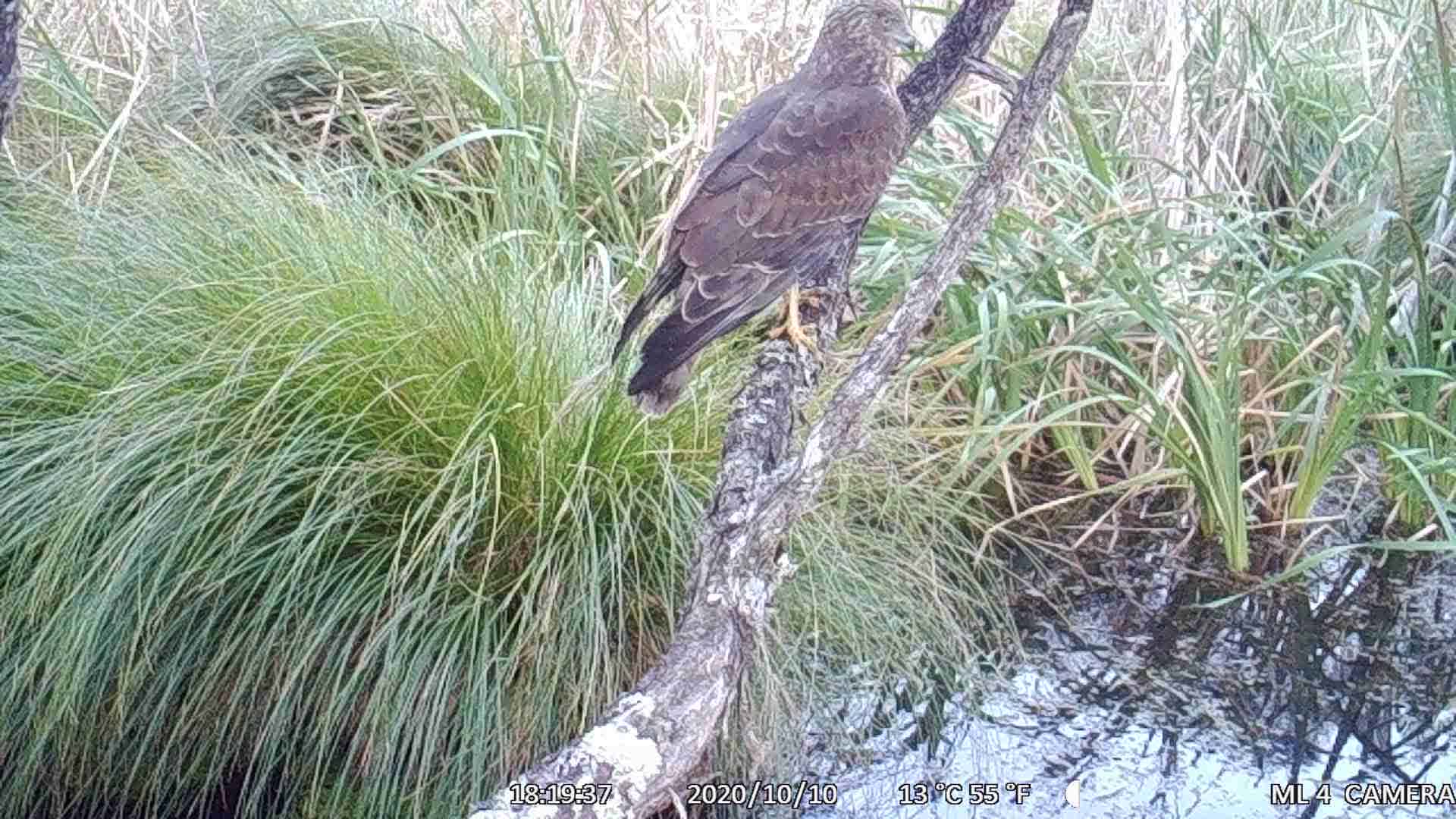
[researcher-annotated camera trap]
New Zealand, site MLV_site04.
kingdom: Animalia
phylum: Chordata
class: Aves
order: Accipitriformes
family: Accipitridae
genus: Circus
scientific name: Circus approximans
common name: swamp harrier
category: harrier